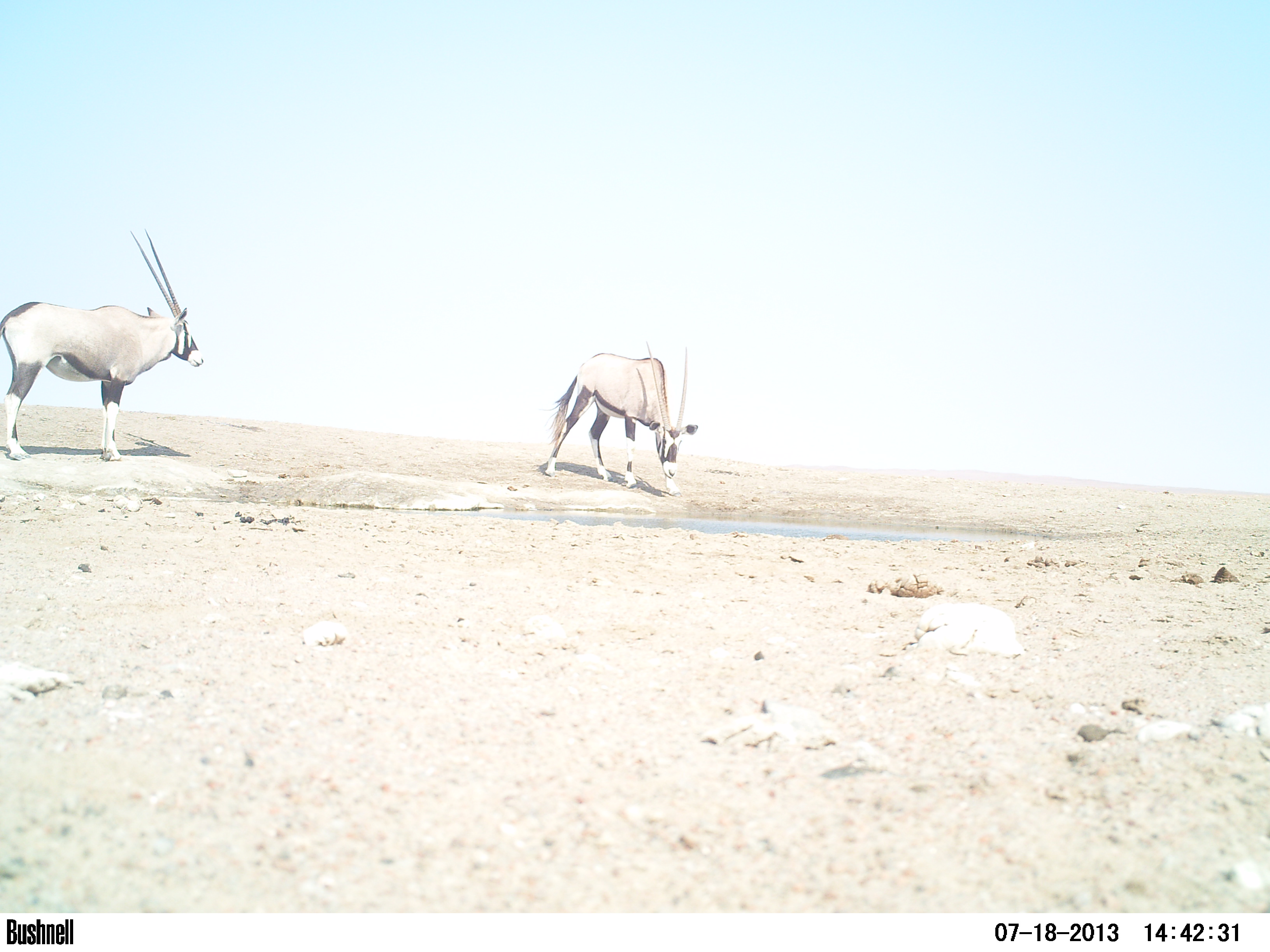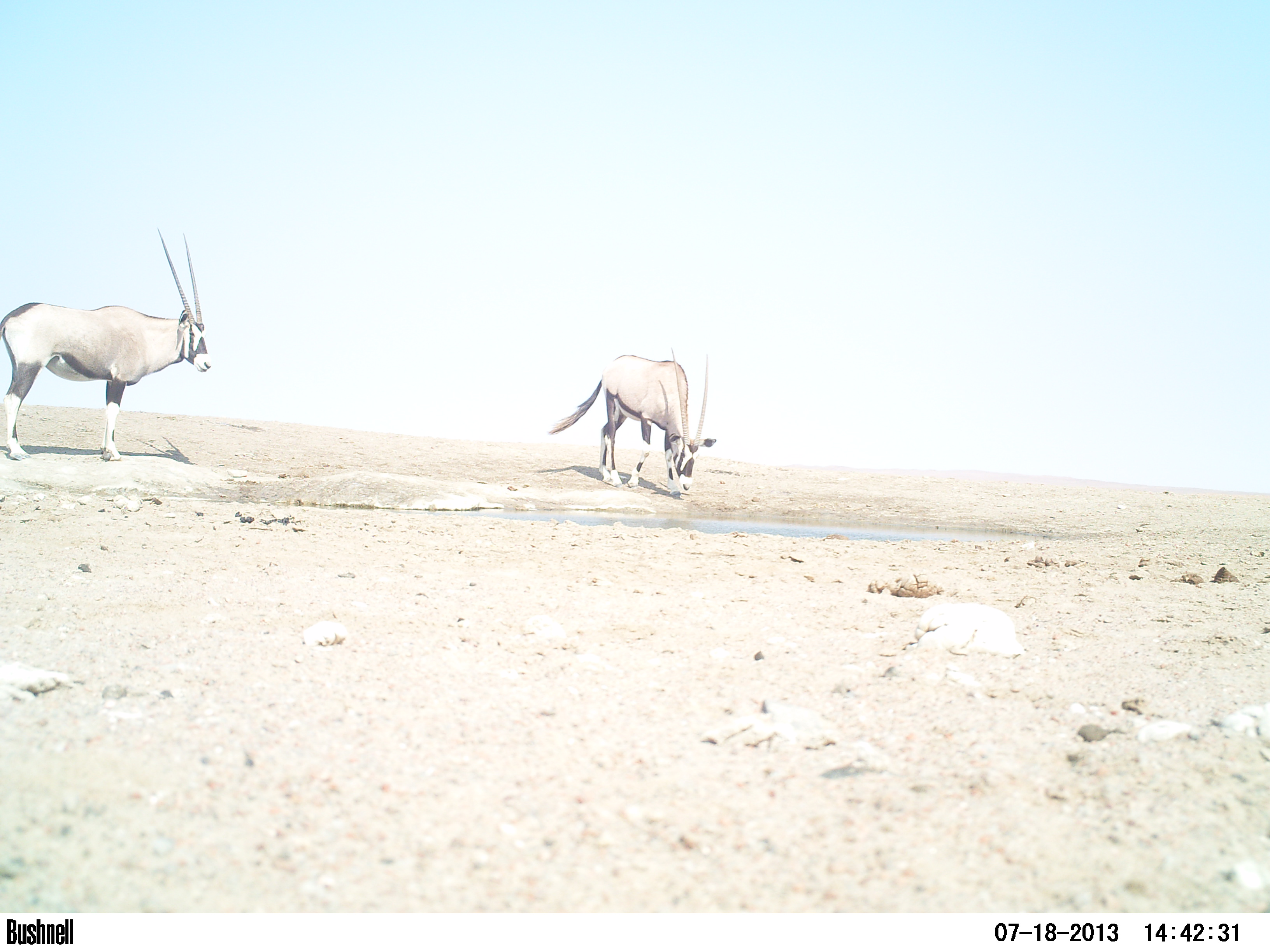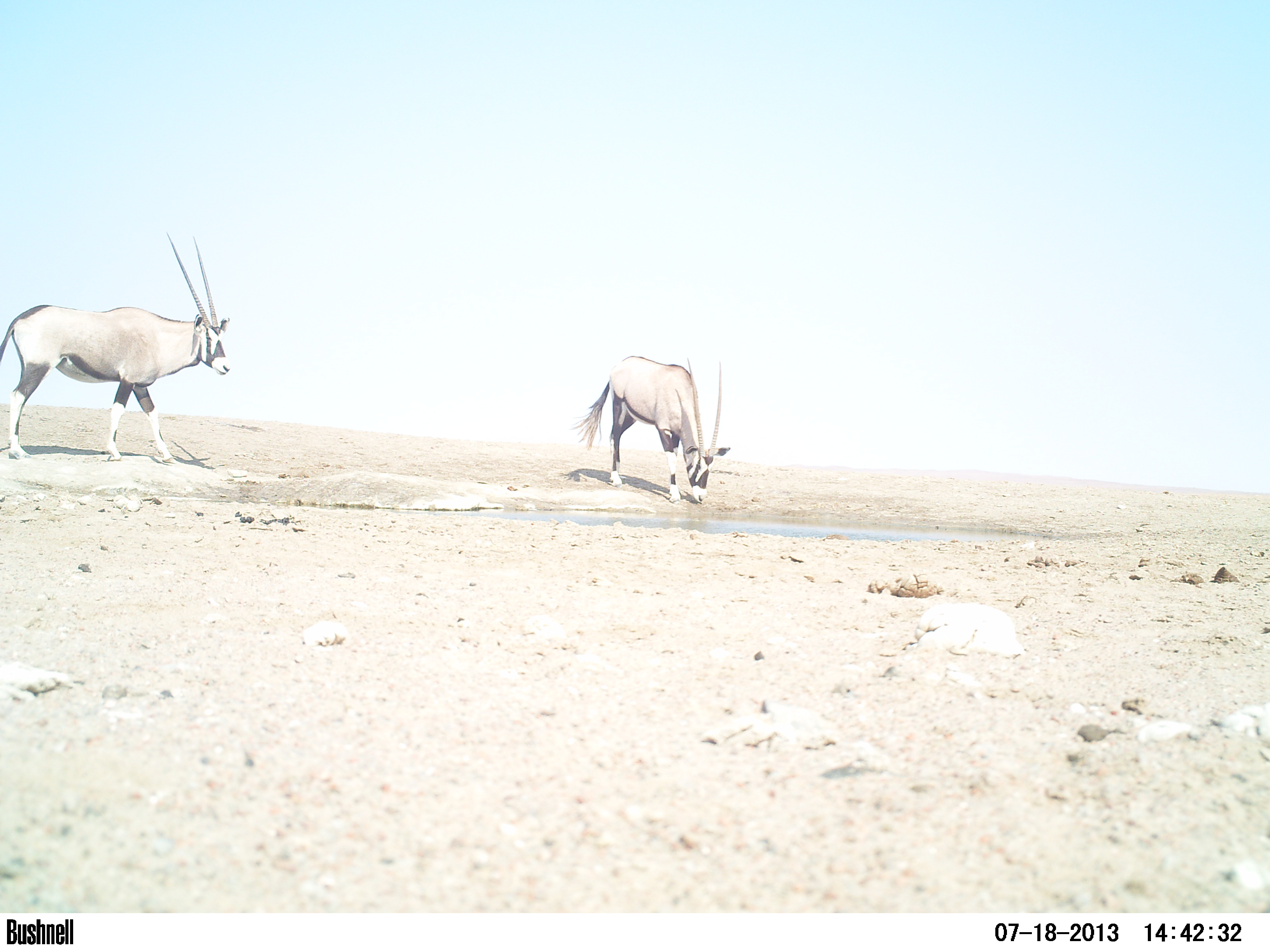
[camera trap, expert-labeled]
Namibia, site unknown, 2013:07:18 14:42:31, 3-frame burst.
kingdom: Animalia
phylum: Chordata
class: Mammalia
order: Artiodactyla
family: Bovidae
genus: Oryx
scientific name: Oryx gazella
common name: gemsbok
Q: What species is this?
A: Oryx gazella (gemsbok).